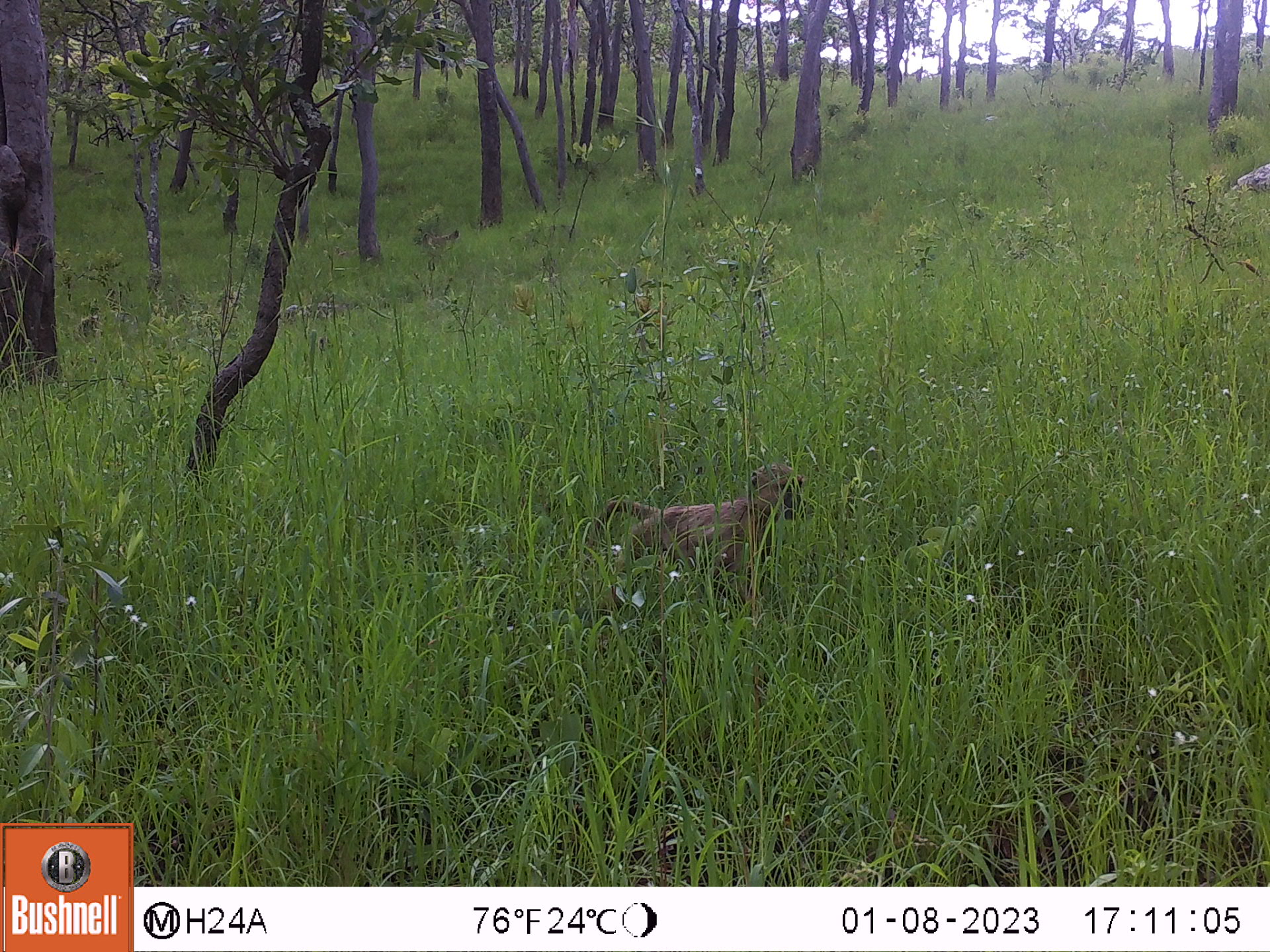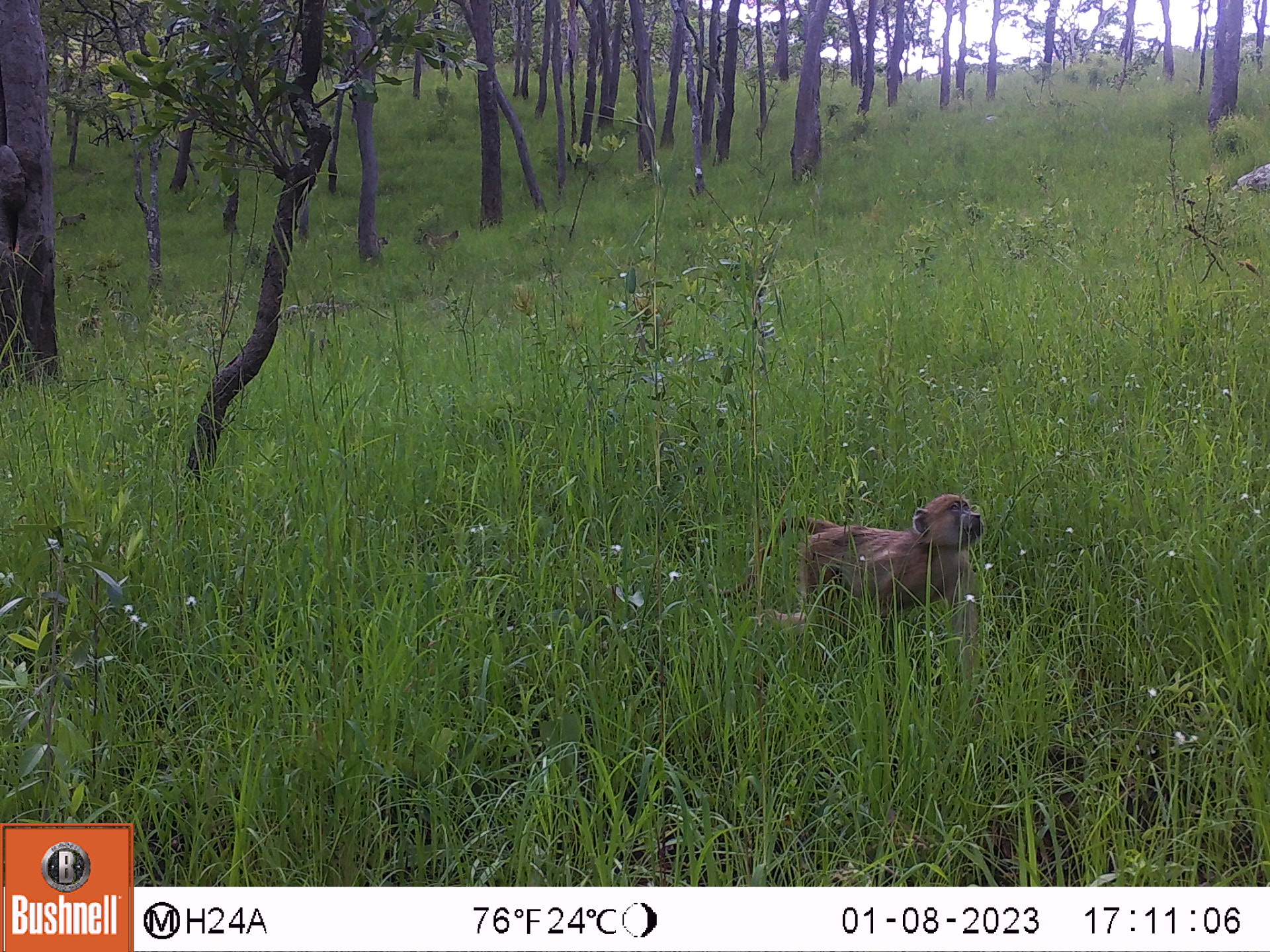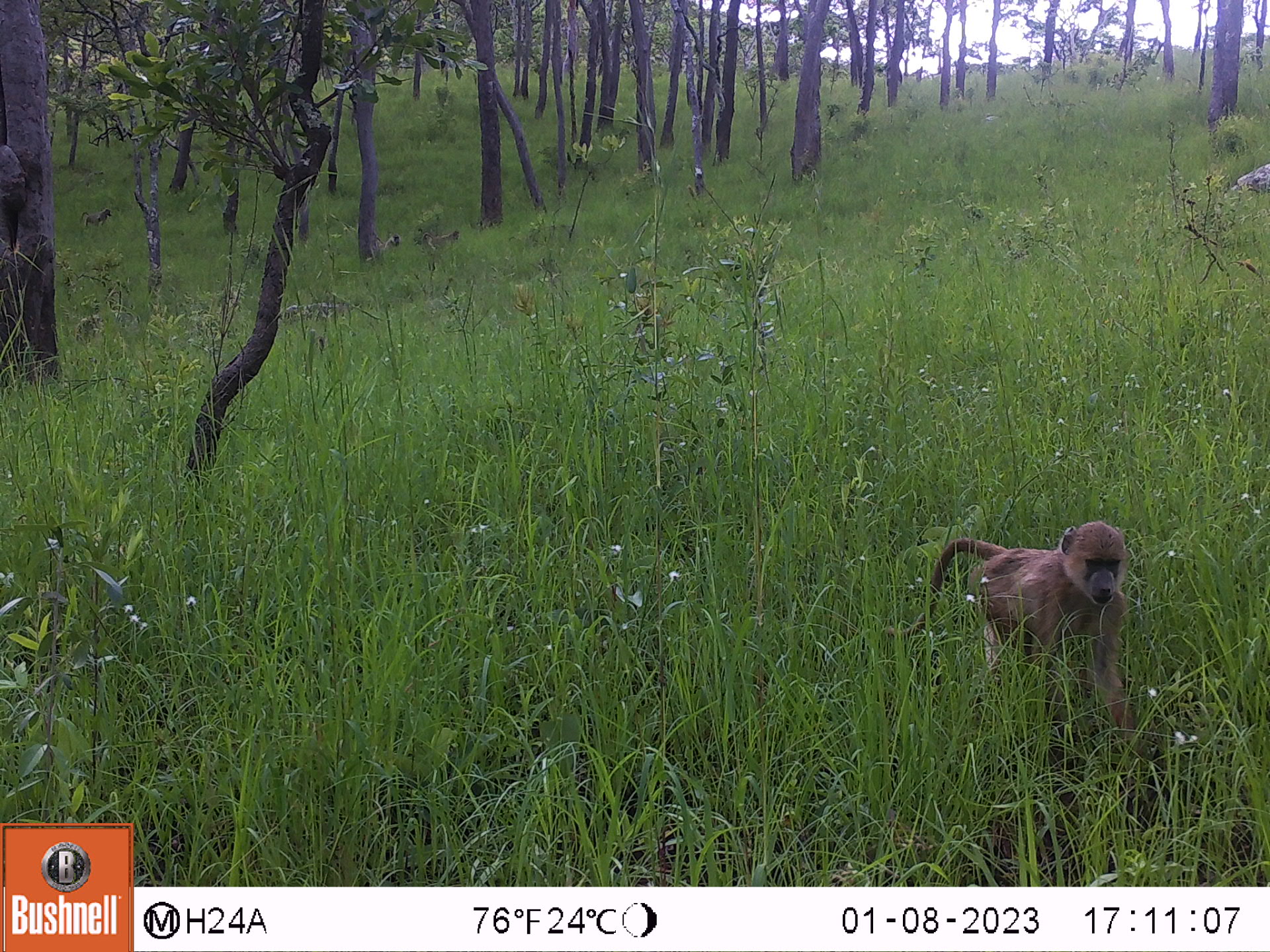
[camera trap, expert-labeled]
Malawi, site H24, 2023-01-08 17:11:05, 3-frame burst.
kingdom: Animalia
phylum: Chordata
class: Mammalia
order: Primates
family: Cercopithecidae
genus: Papio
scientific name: Papio cynocephalus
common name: yellow baboon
Yellow baboon (Papio cynocephalus), count 1.